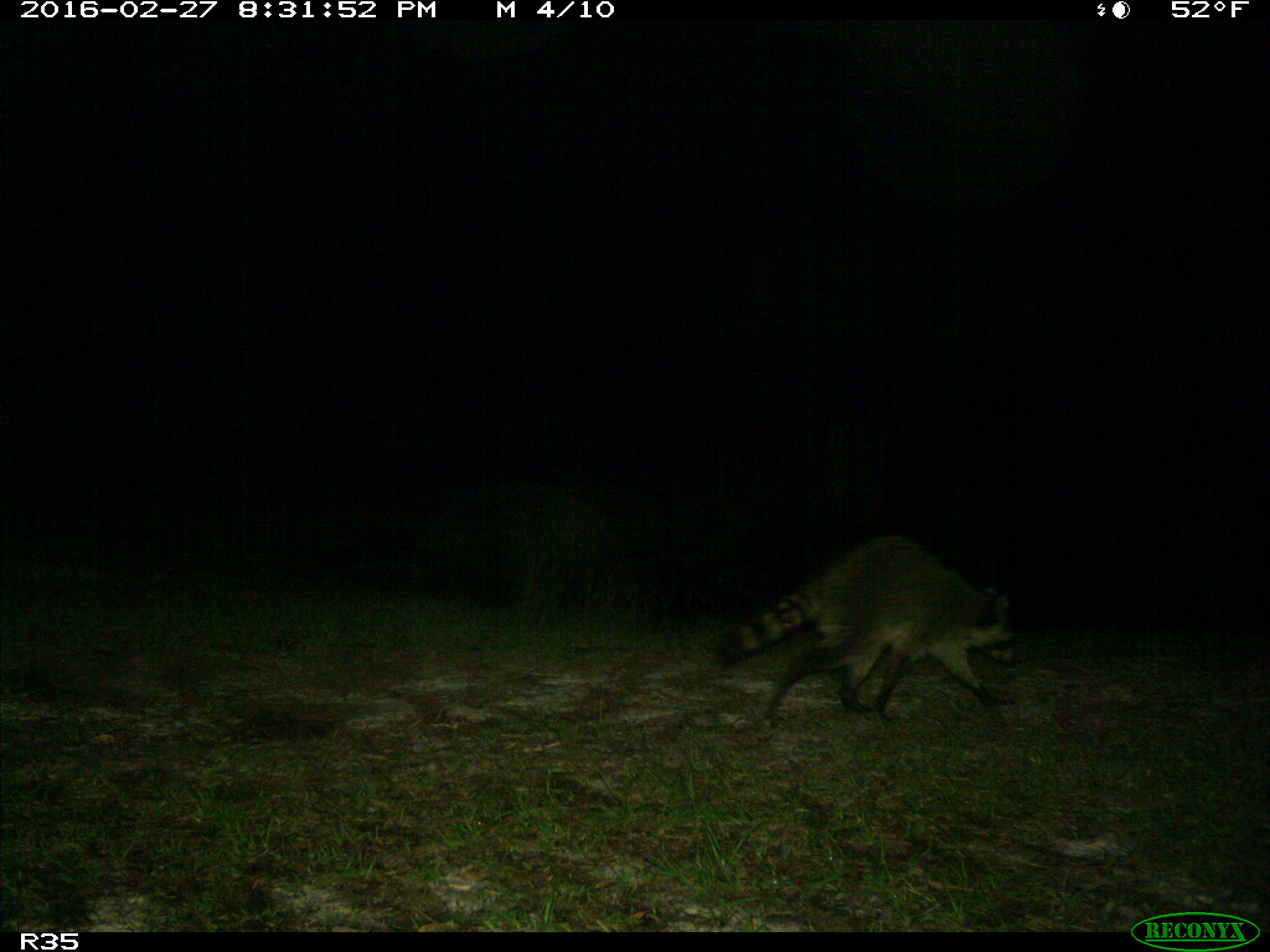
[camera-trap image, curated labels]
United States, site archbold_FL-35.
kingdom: Animalia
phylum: Chordata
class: Mammalia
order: Carnivora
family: Procyonidae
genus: Procyon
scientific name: Procyon lotor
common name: common raccoon